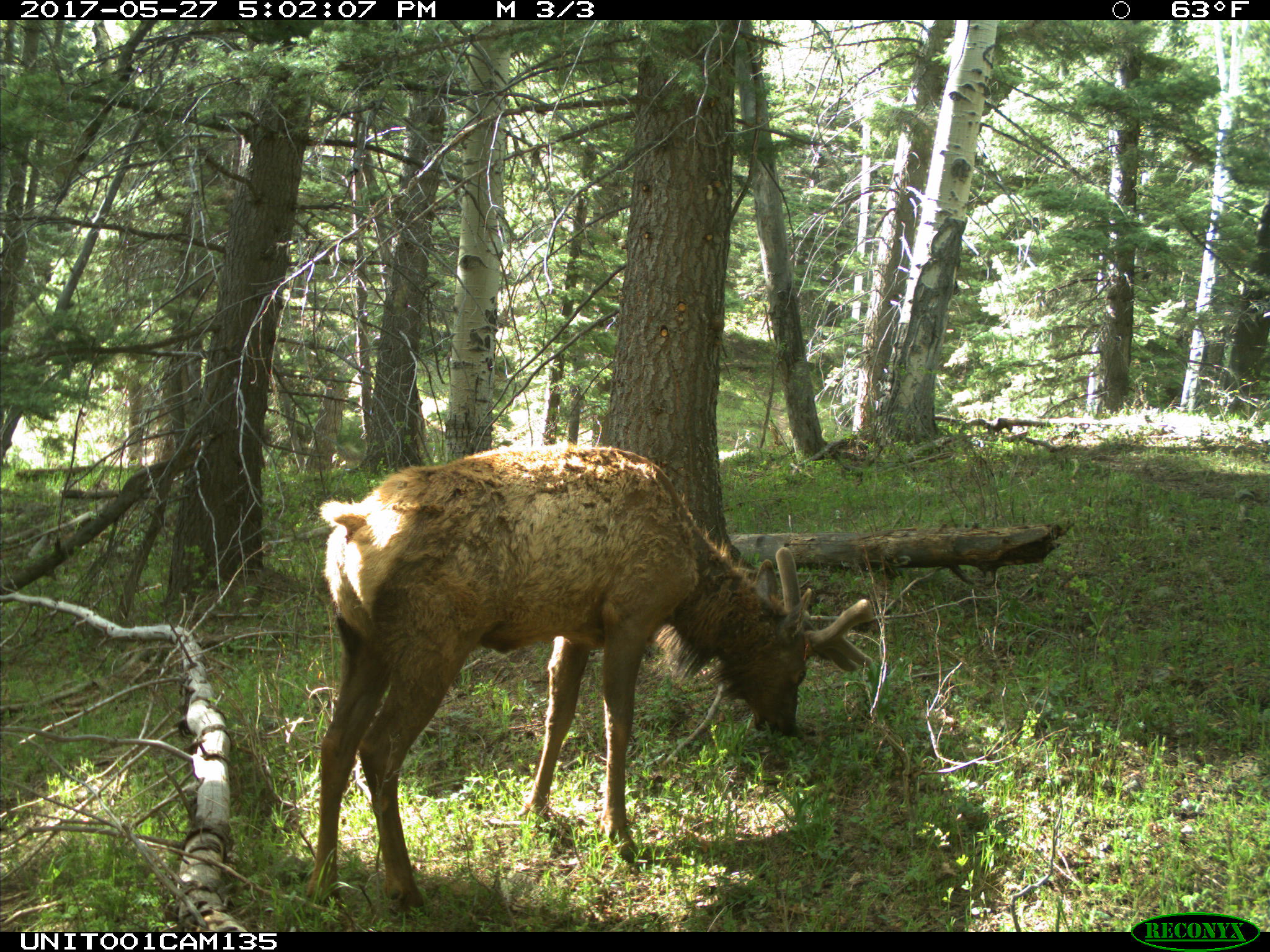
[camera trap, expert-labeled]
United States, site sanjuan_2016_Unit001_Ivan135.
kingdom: Animalia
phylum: Chordata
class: Mammalia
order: Artiodactyla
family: Cervidae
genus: Cervus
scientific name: Cervus elaphus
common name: red deer